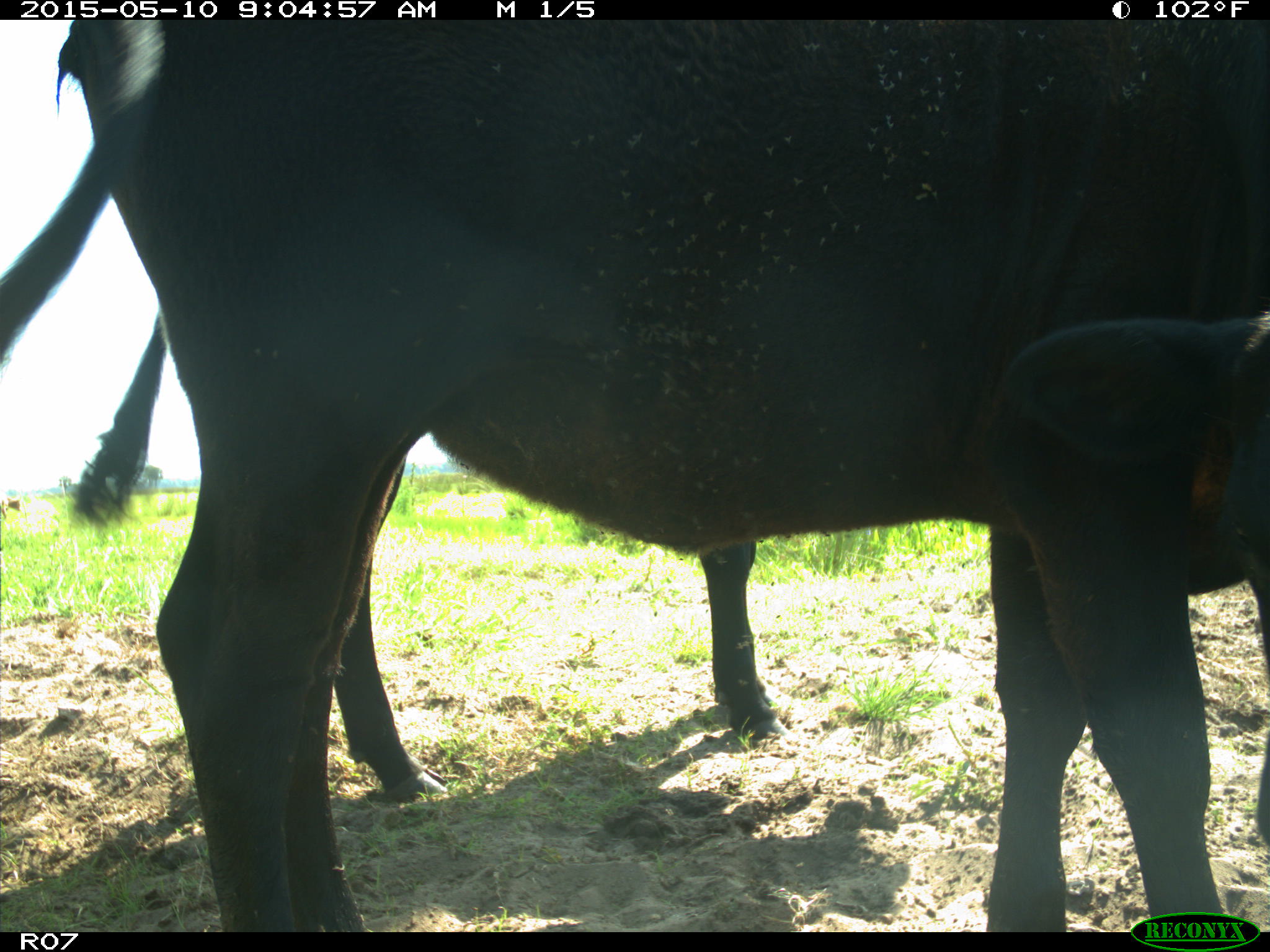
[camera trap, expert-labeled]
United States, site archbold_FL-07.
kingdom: Animalia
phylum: Chordata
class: Mammalia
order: Artiodactyla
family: Bovidae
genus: Bos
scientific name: Bos taurus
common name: domestic cow